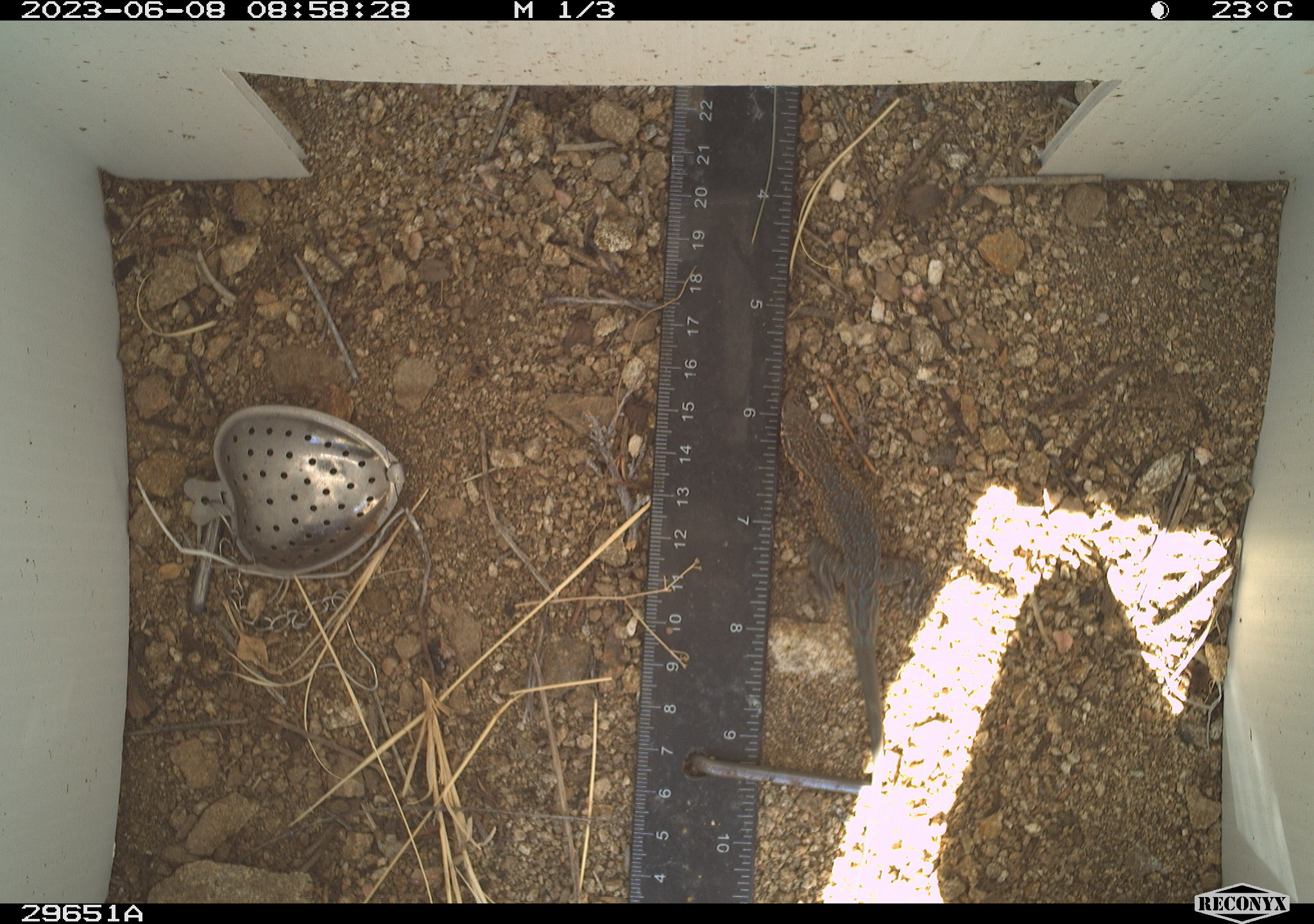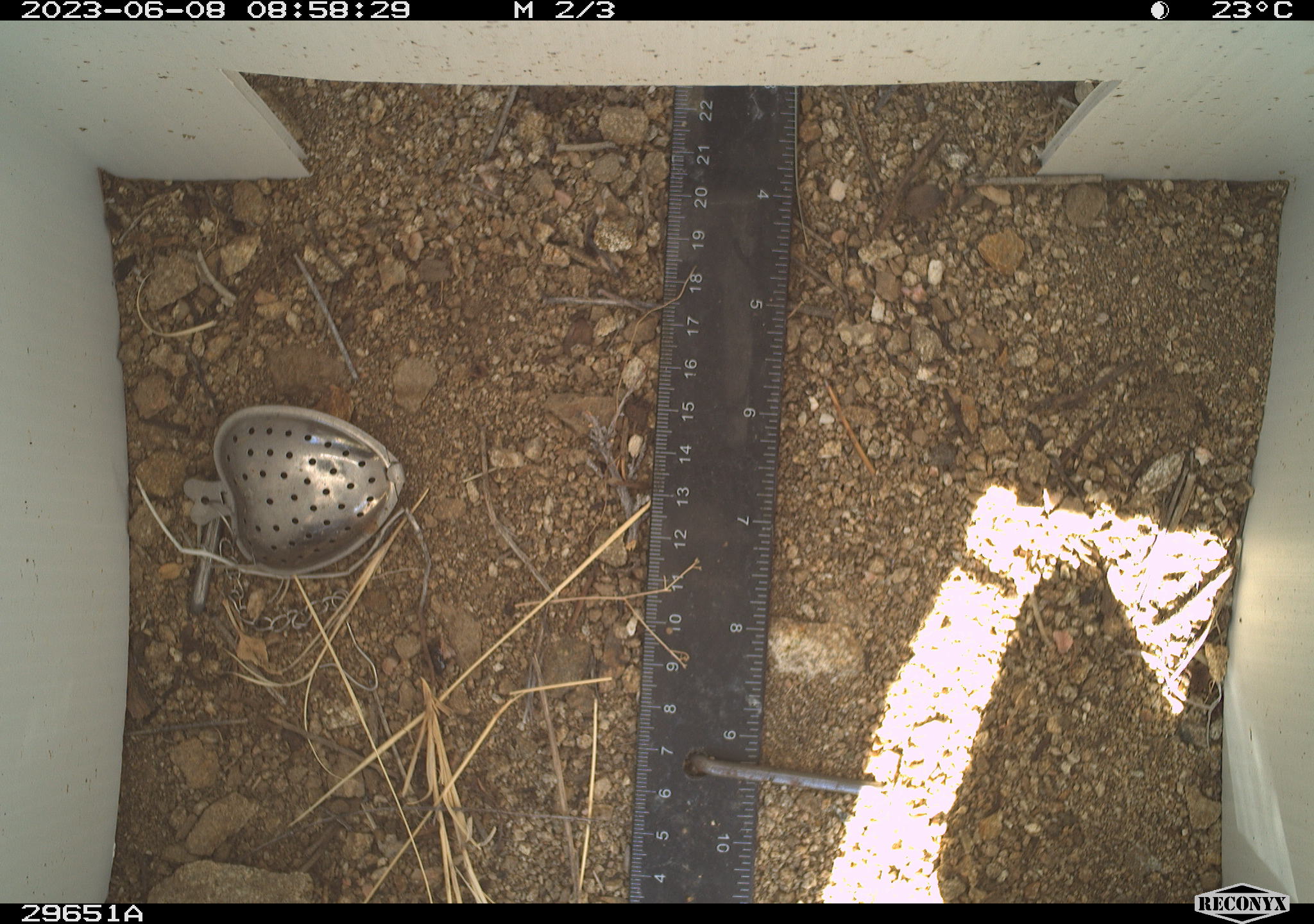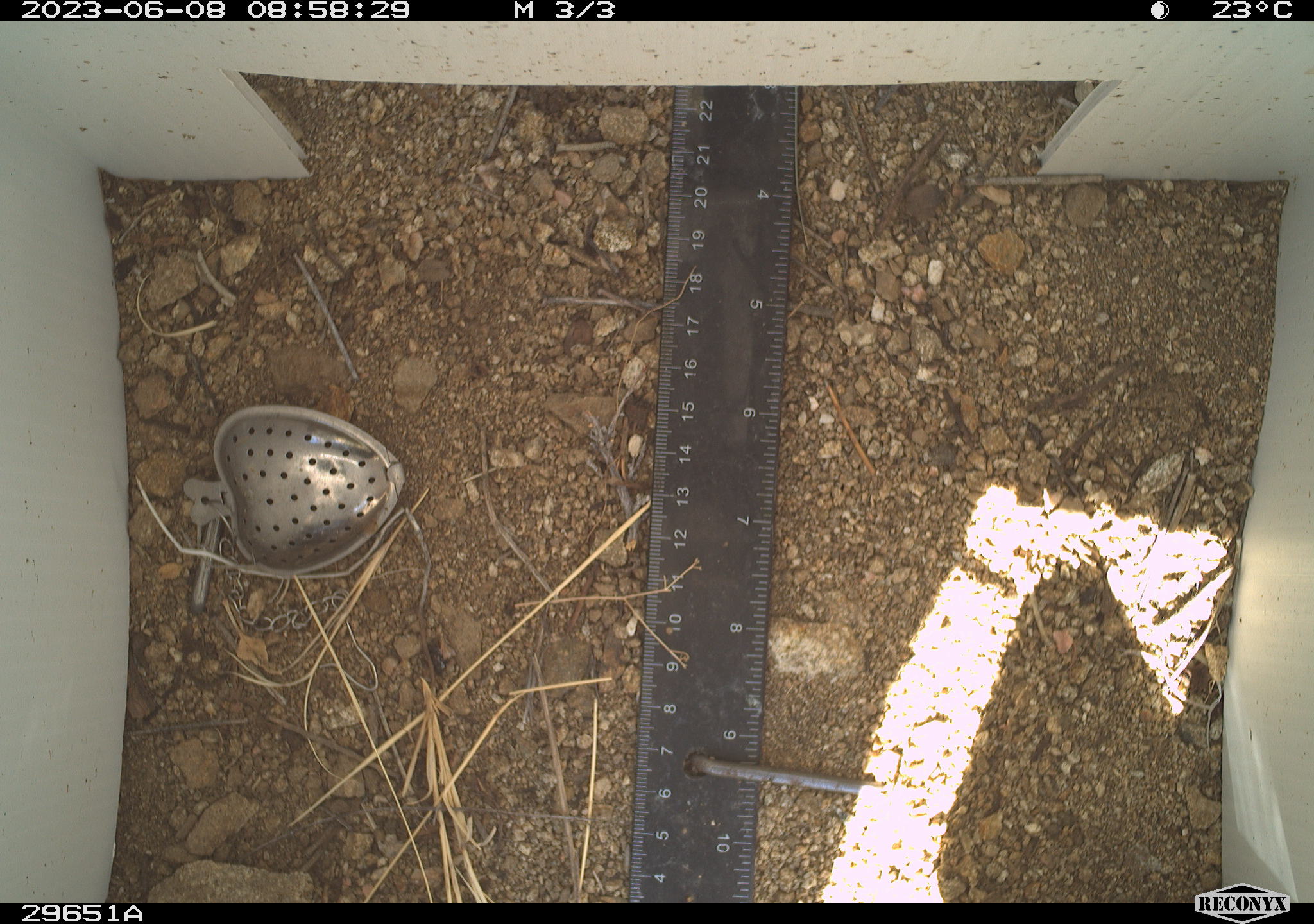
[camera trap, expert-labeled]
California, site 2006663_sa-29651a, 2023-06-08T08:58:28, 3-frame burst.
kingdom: Animalia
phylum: Chordata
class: Reptilia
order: Squamata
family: Phrynosomatidae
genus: Uta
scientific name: Uta stansburiana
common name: common side-blotched lizard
Common side-blotched lizard (Uta stansburiana).